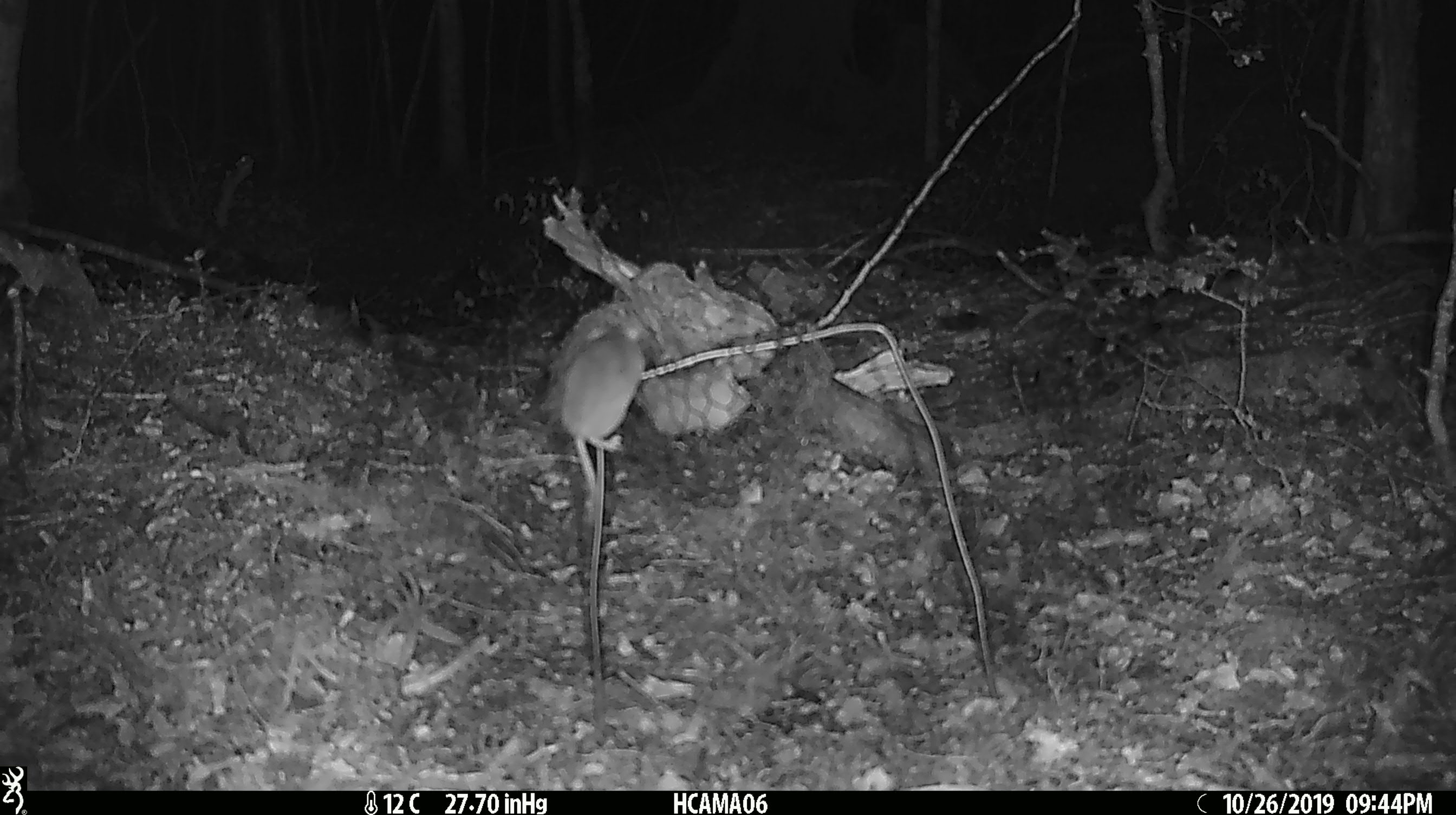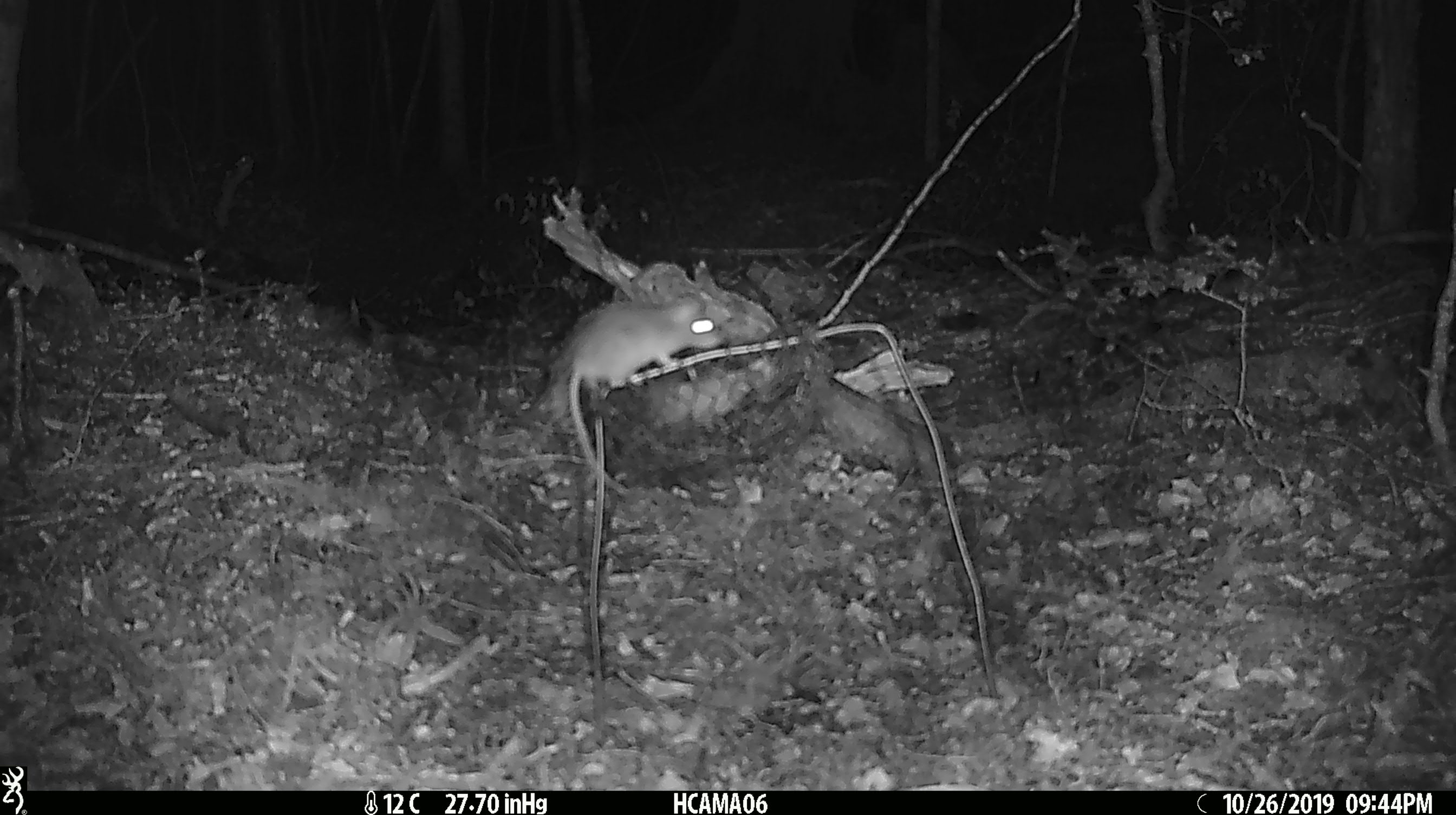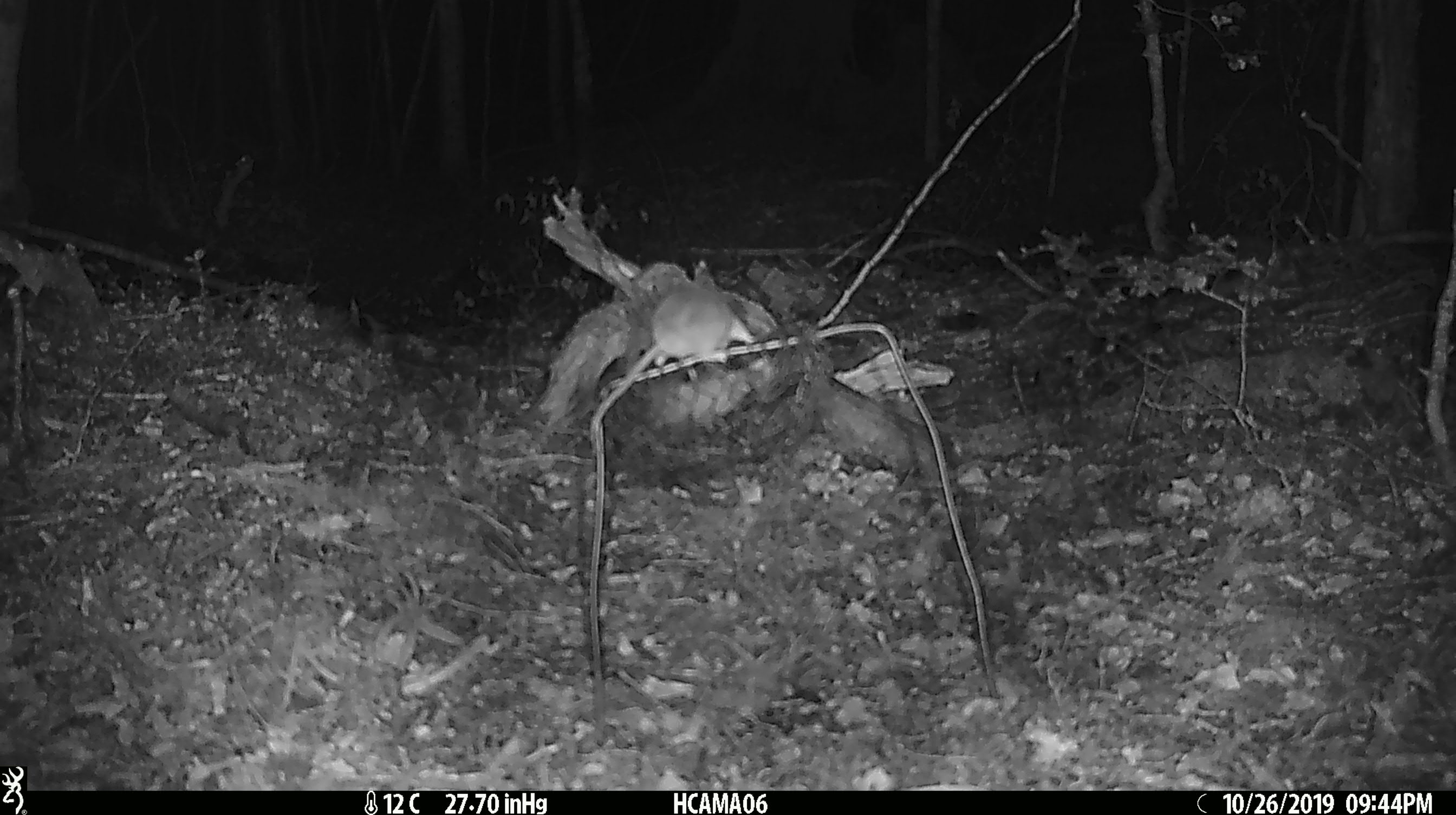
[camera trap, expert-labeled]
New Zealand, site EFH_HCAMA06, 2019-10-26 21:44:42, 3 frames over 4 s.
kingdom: Animalia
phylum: Chordata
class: Mammalia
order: Rodentia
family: Muridae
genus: Mus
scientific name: Mus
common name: mouse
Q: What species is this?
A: Mouse (Mus).